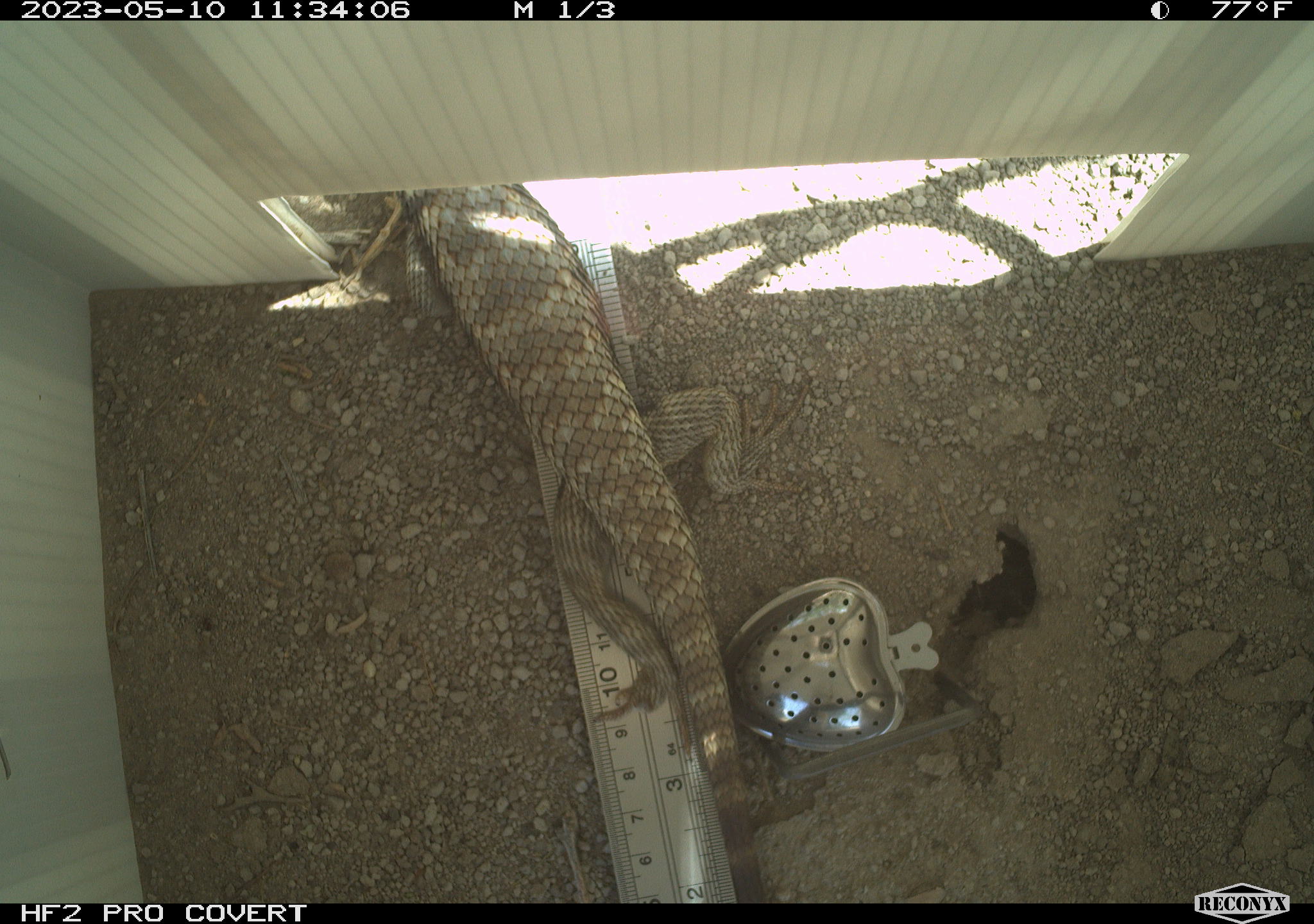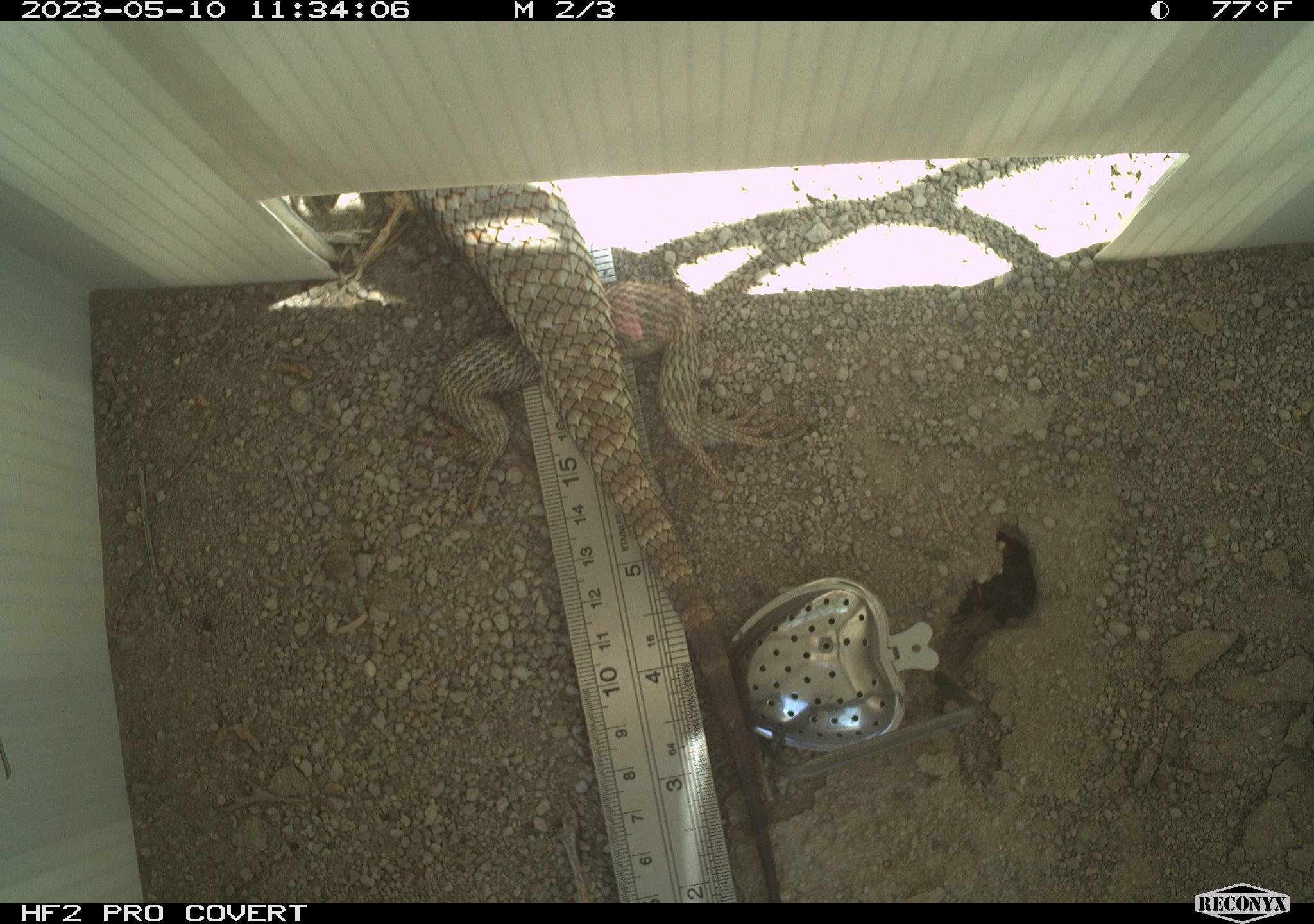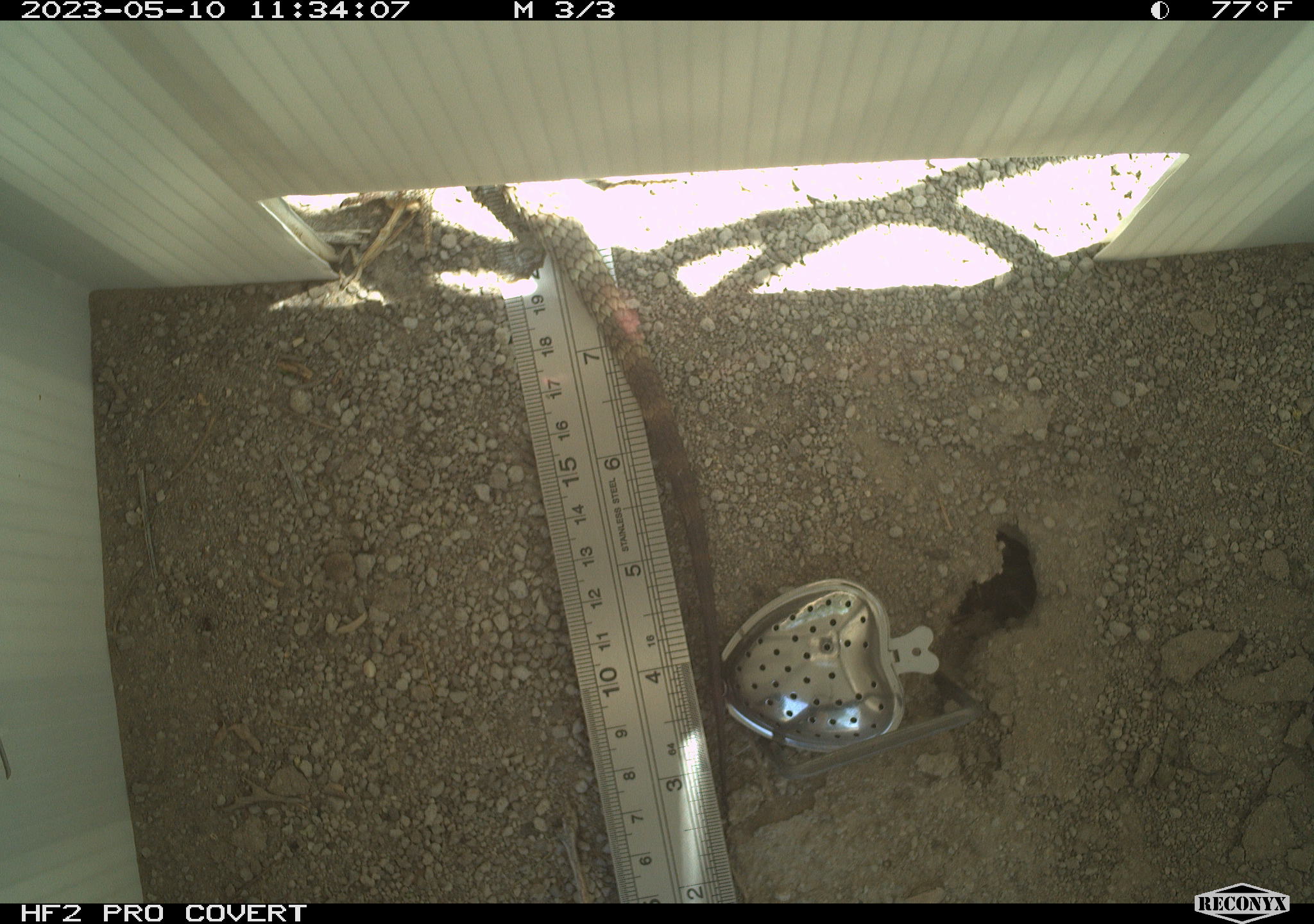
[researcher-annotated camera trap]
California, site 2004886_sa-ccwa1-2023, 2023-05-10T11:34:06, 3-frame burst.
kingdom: Animalia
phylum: Chordata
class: Reptilia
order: Squamata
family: Phrynosomatidae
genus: Sceloporus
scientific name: Sceloporus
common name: spiny lizards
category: sceloporus species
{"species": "sceloporus species (spiny lizards) (Sceloporus)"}